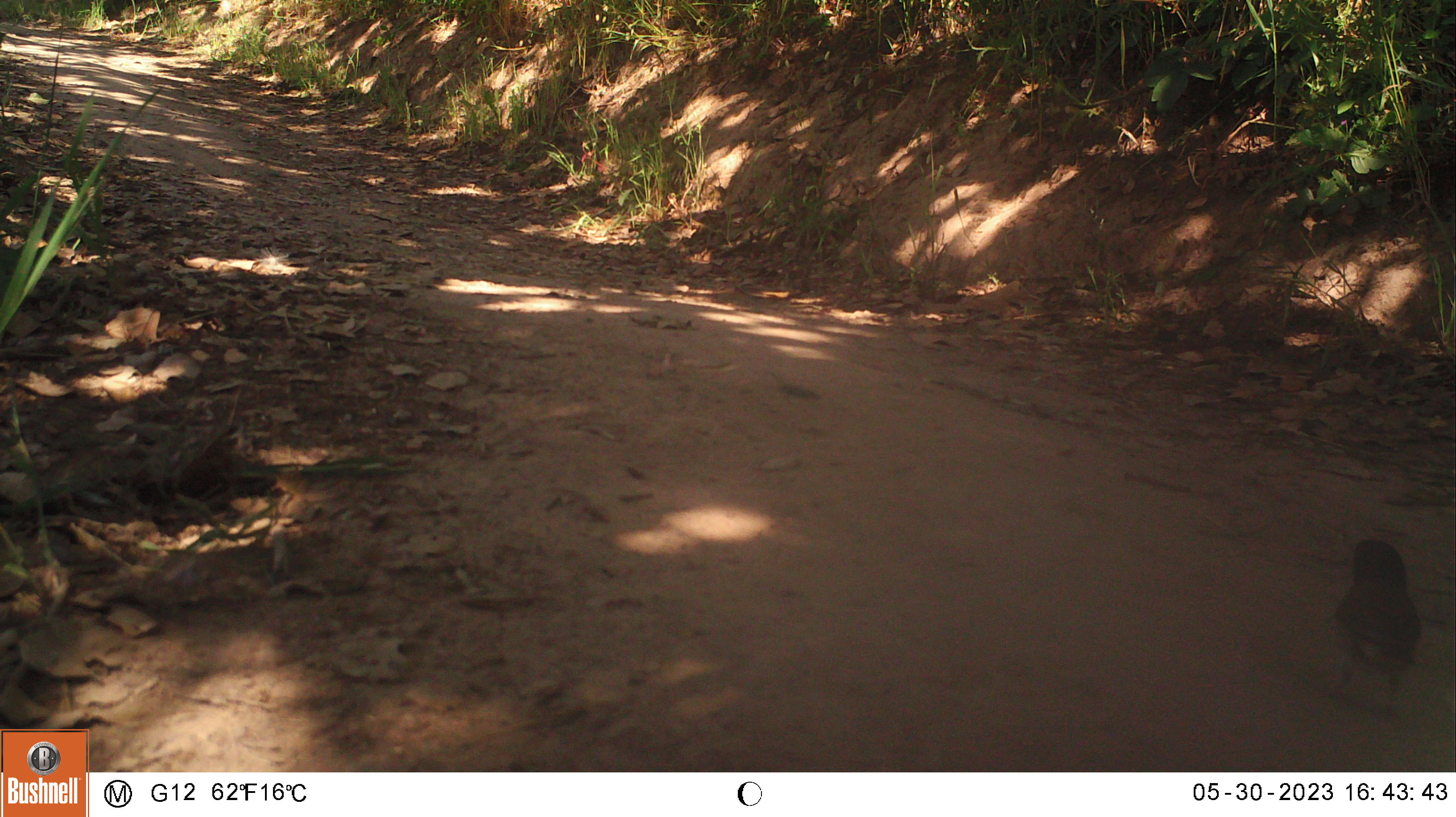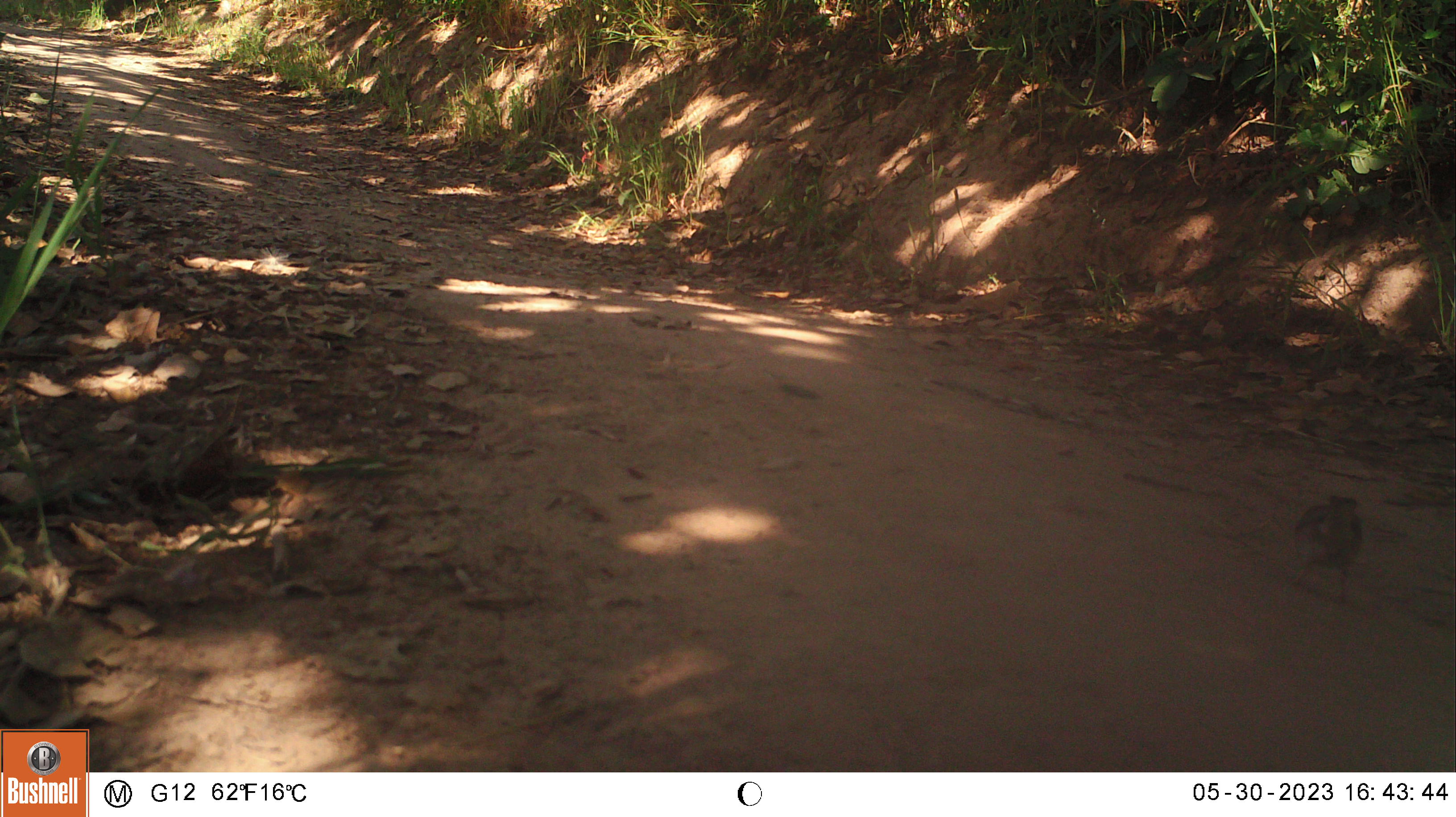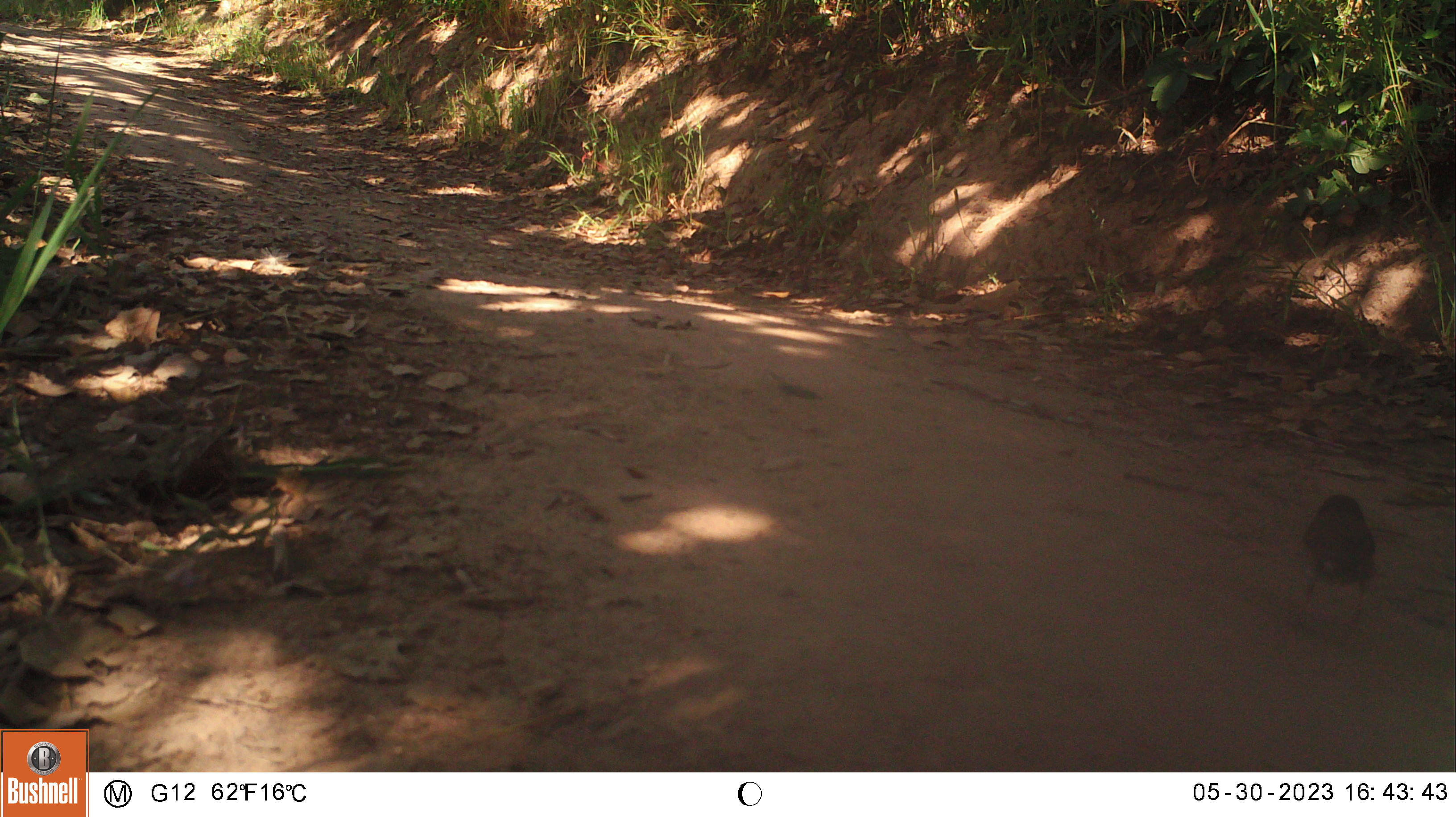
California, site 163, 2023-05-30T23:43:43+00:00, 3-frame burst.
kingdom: Animalia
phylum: Chordata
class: Aves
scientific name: Aves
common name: bird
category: unknown bird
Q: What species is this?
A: Unknown bird (bird) (Aves).